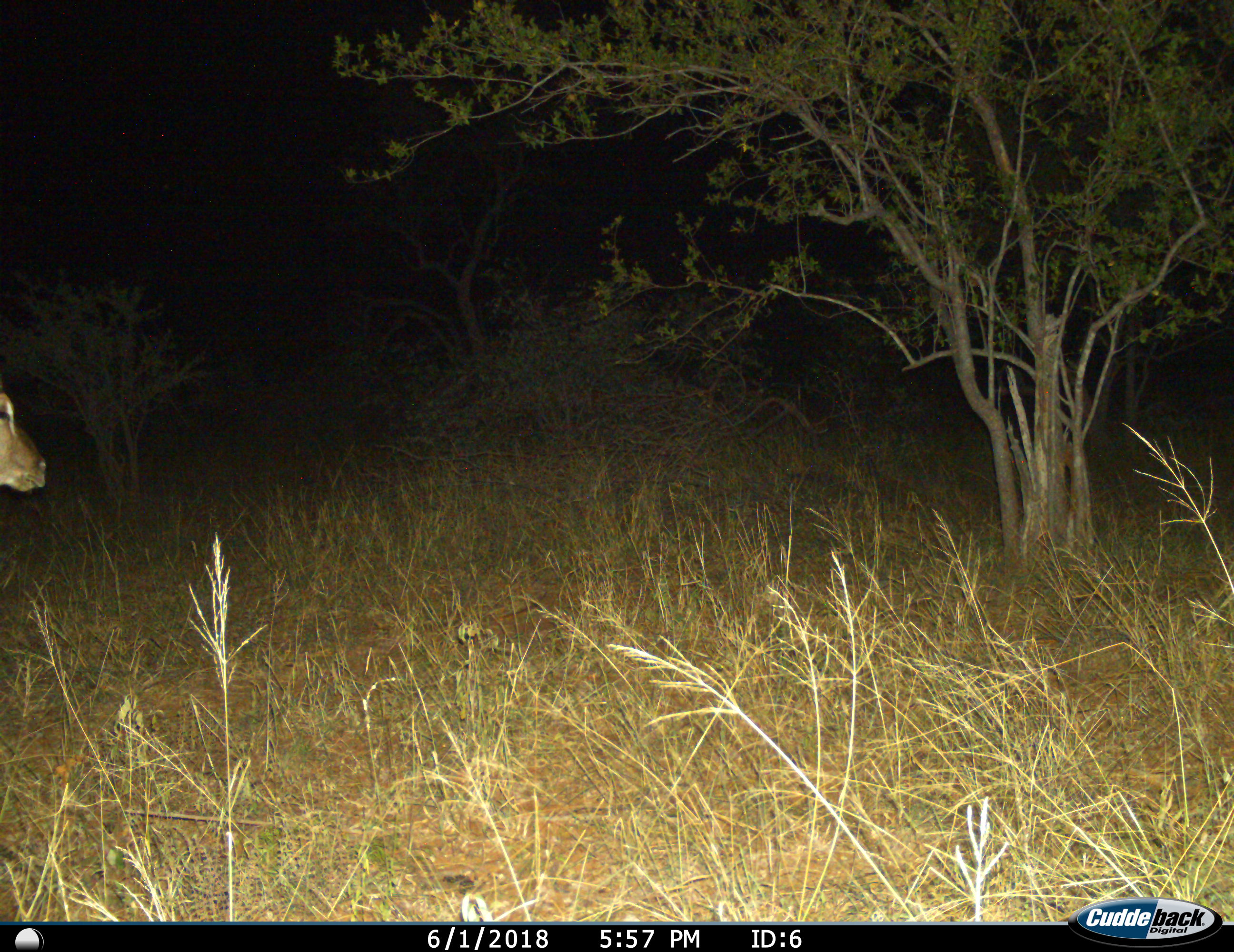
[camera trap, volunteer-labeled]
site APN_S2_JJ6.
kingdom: Animalia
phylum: Chordata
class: Mammalia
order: Artiodactyla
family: Bovidae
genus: Aepyceros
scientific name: Aepyceros melampus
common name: impala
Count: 1.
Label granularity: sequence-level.